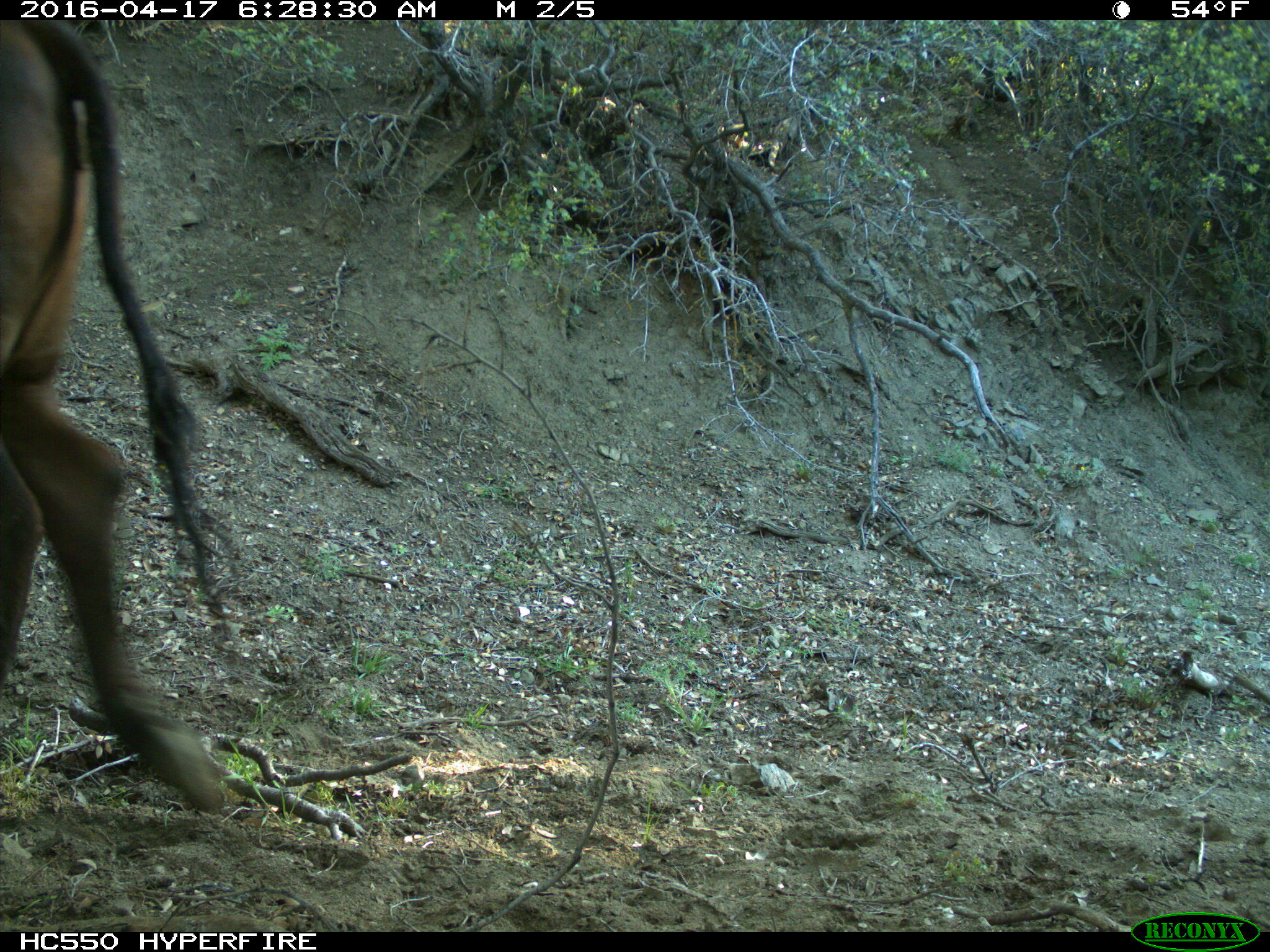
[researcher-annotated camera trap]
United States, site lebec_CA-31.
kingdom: Animalia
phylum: Chordata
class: Mammalia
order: Artiodactyla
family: Bovidae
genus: Bos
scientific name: Bos taurus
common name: domestic cow